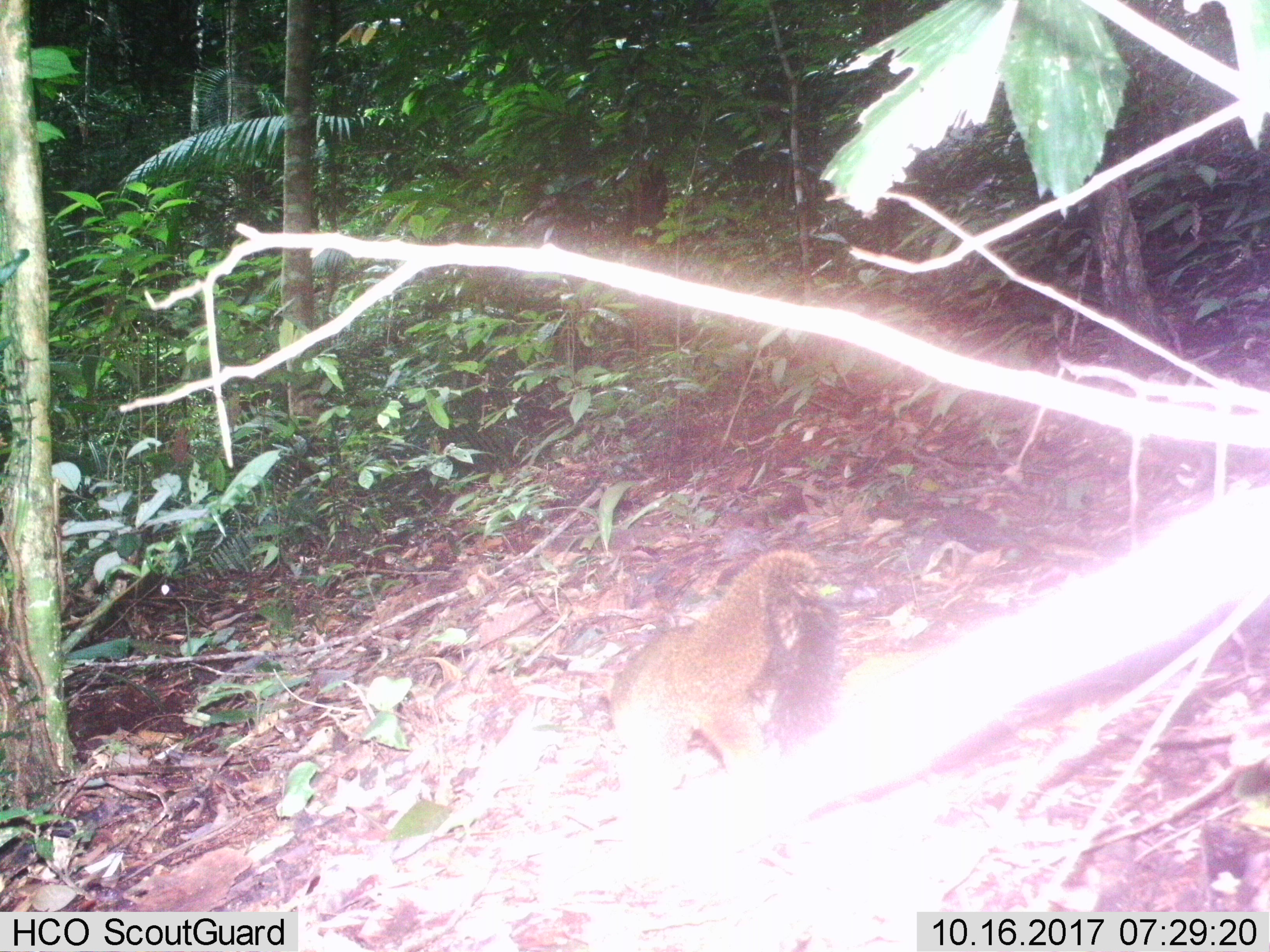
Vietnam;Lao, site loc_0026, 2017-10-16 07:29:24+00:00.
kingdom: Animalia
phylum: Chordata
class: Mammalia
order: Carnivora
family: Viverridae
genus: Paguma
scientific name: Paguma larvata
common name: masked palm civet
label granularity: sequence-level